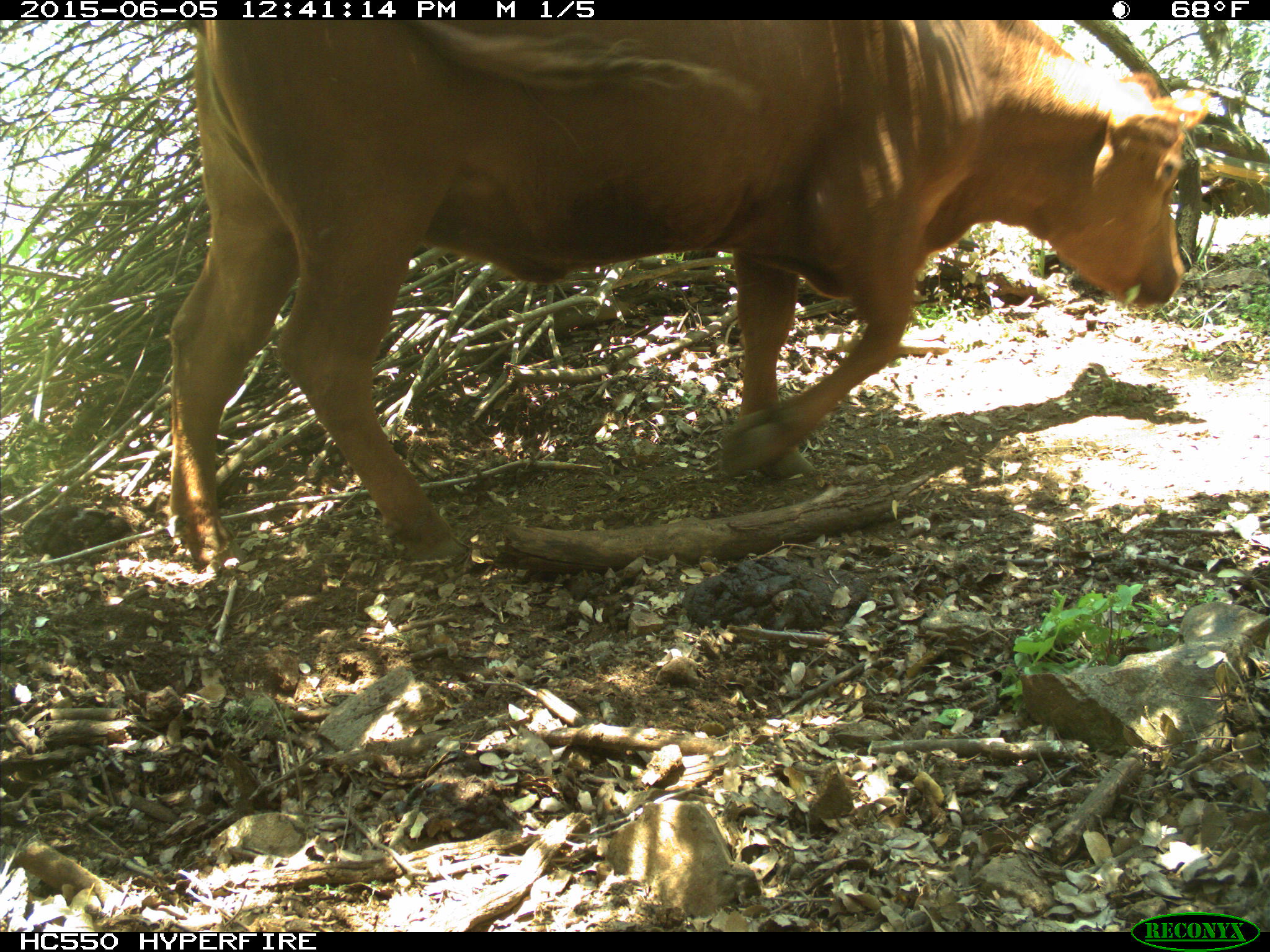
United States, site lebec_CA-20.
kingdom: Animalia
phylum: Chordata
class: Mammalia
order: Artiodactyla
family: Bovidae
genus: Bos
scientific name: Bos taurus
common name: domestic cow